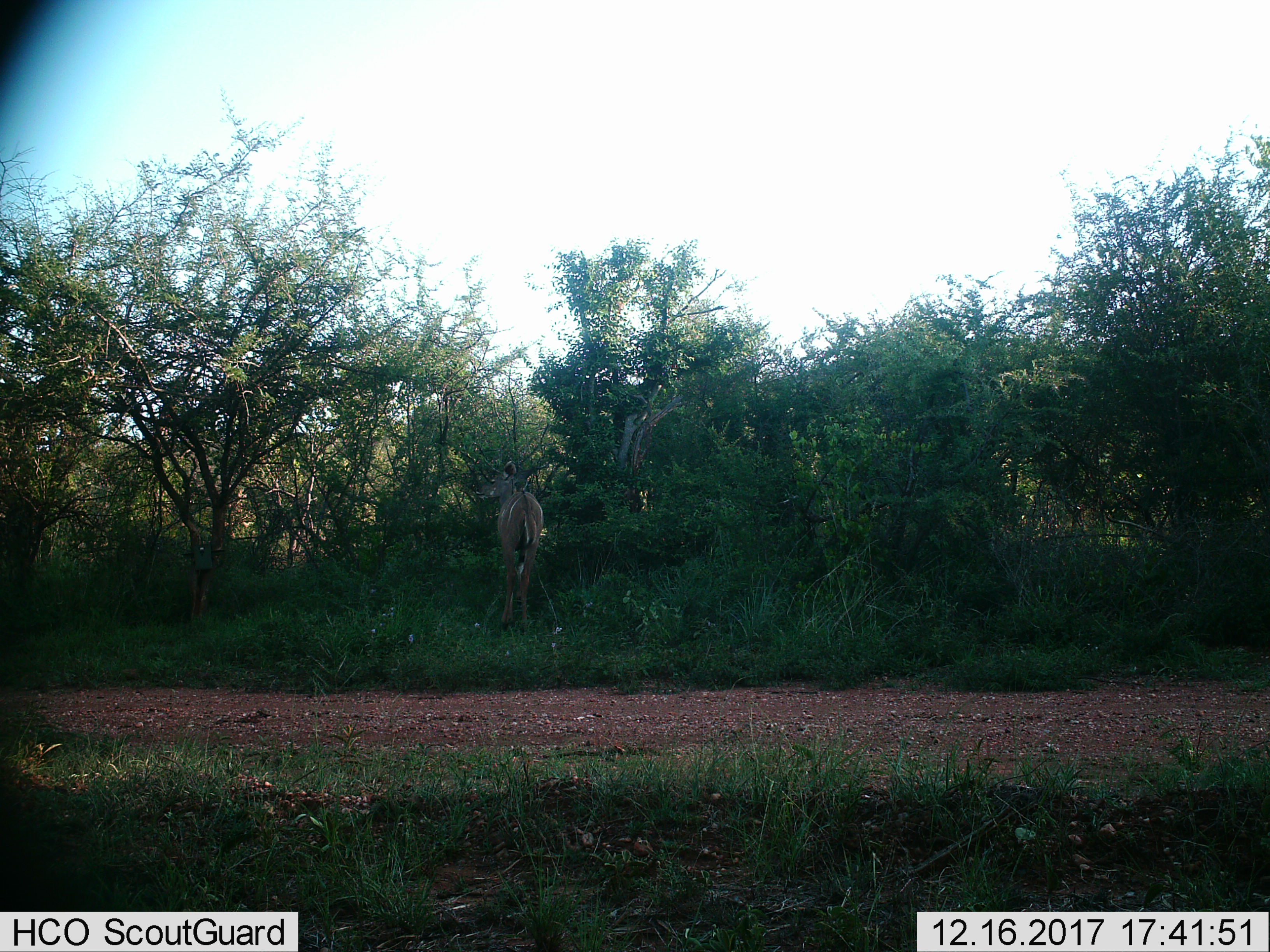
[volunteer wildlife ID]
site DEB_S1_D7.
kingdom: Animalia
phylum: Chordata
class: Mammalia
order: Artiodactyla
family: Bovidae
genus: Tragelaphus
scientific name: Tragelaphus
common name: kudu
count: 1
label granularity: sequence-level